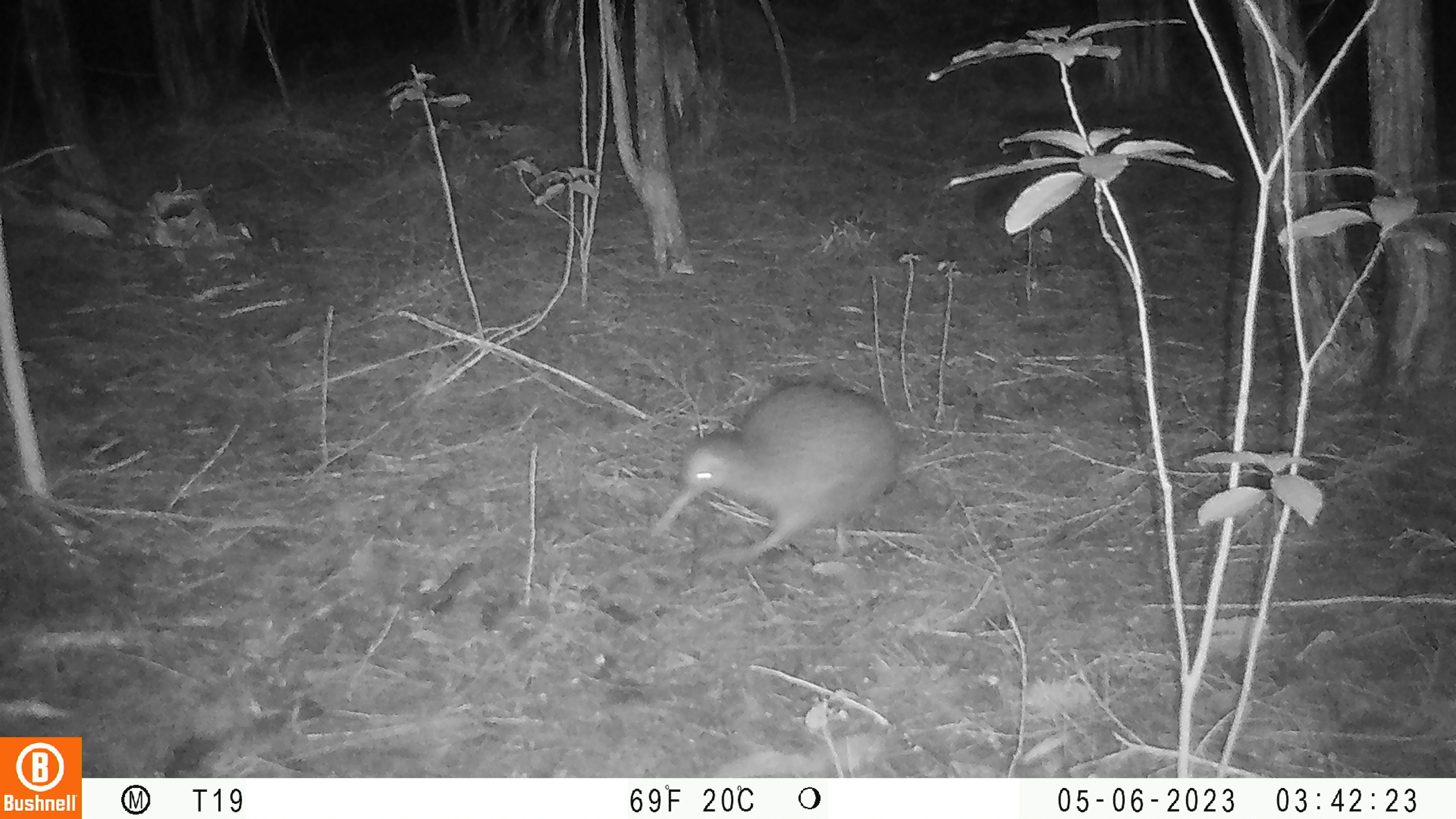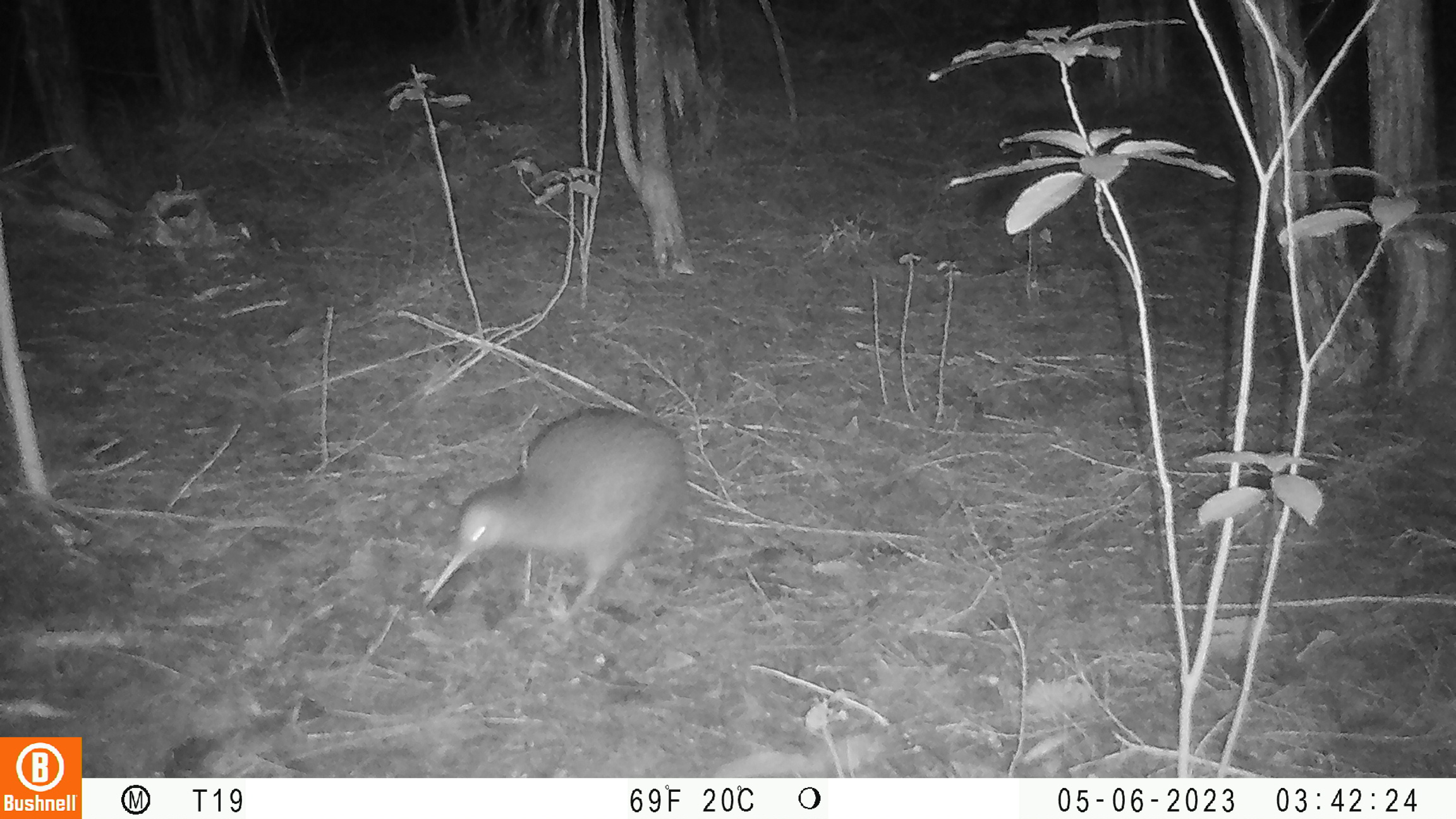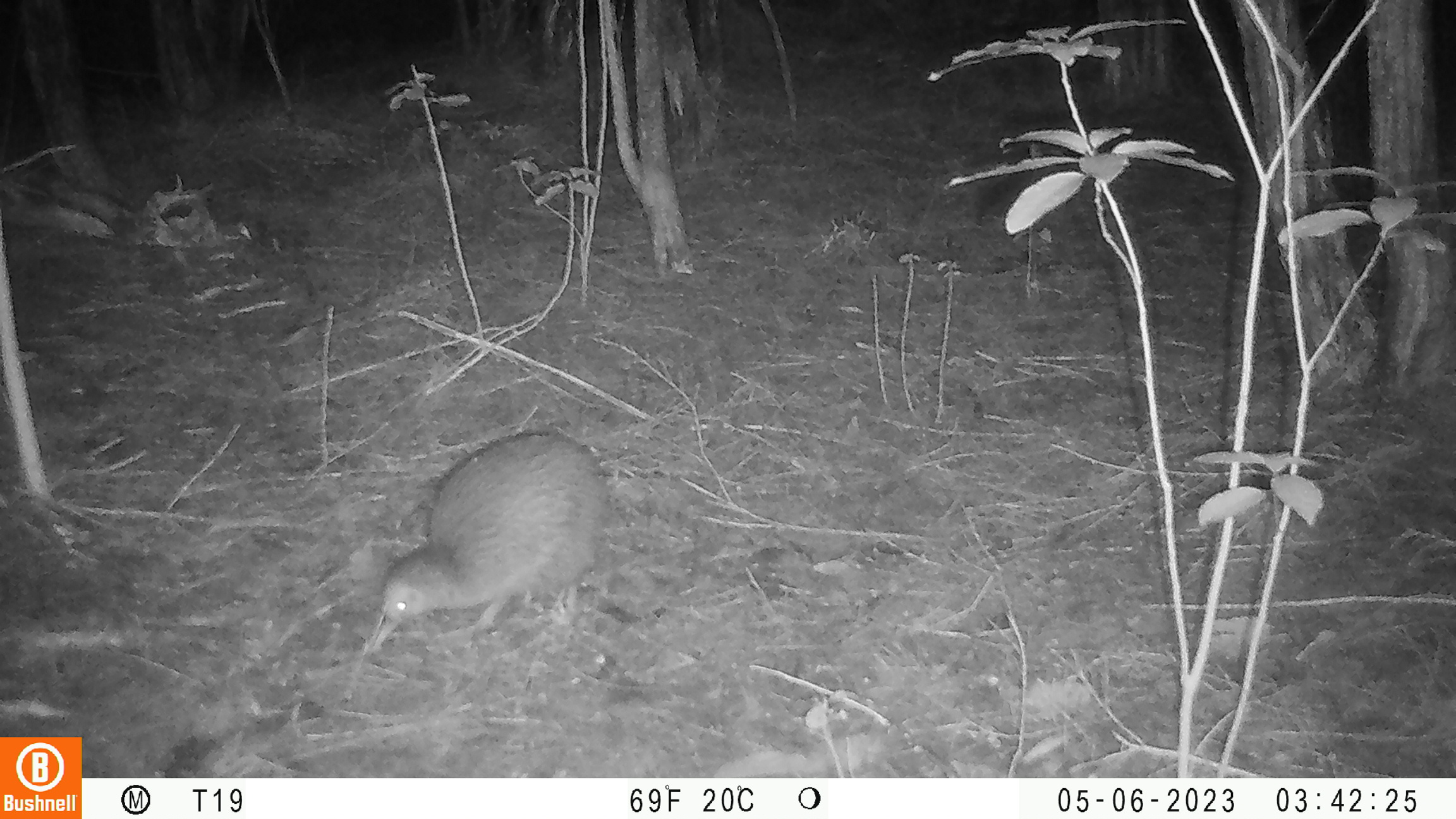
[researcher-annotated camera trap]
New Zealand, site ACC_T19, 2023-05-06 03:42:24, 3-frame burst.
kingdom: Animalia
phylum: Chordata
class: Aves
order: Apterygiformes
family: Apterygidae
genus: Apteryx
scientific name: Apteryx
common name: kiwi